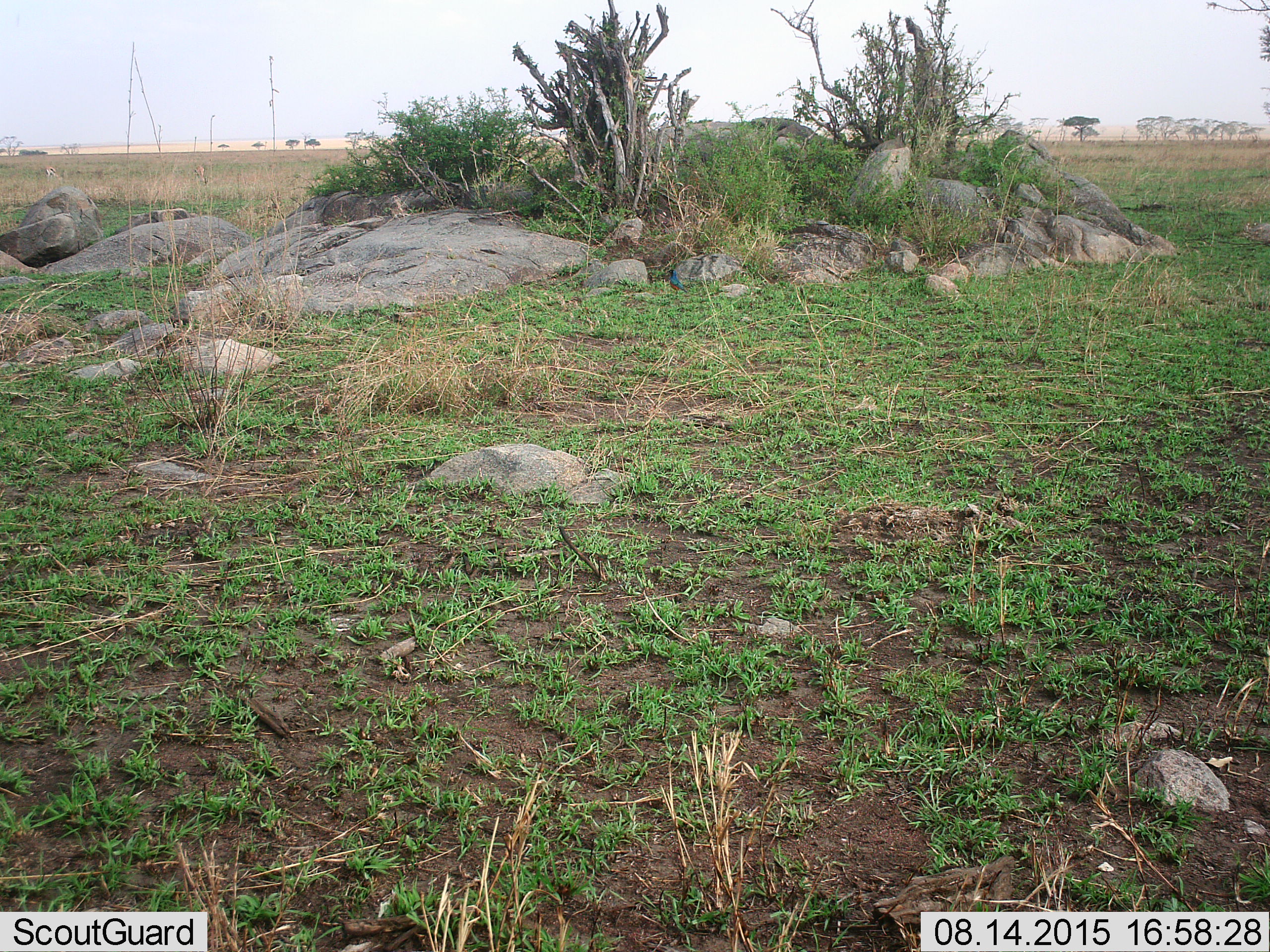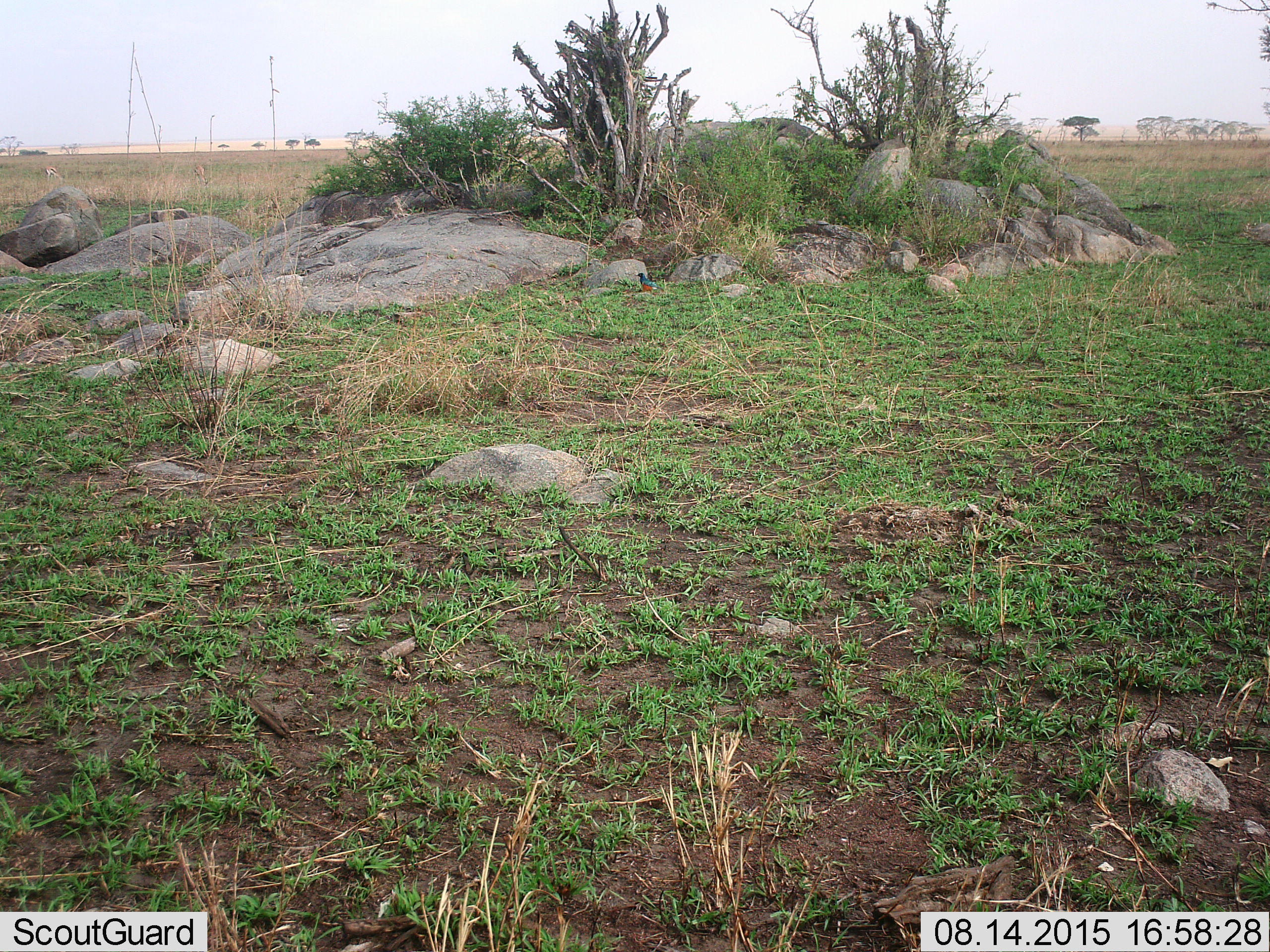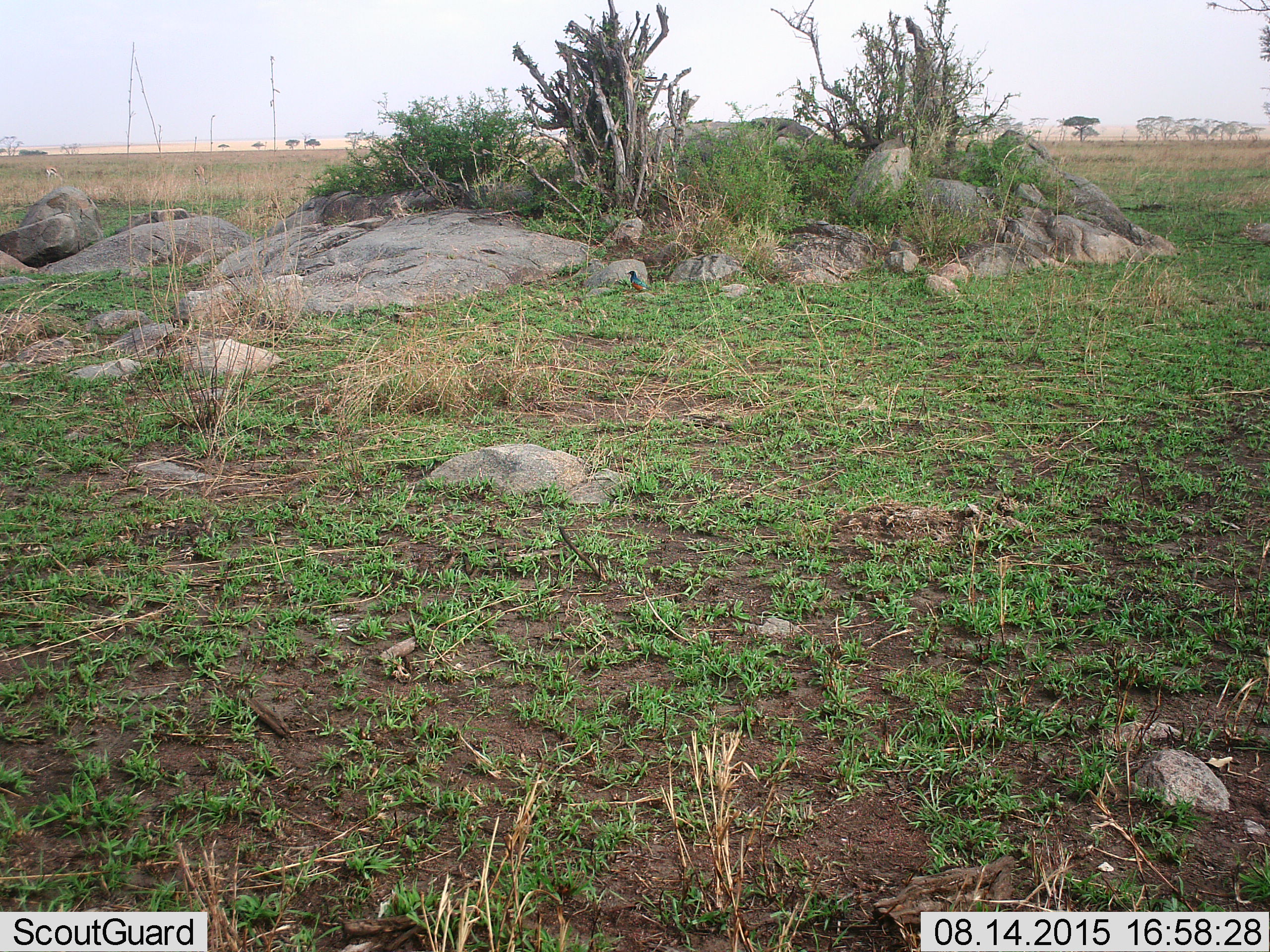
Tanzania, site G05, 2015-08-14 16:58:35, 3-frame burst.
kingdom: Animalia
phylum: Chordata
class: Aves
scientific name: Aves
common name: bird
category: otherbird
Otherbird (bird) (Aves), count 1. Behavior (volunteer vote fractions): standing 40%, resting 0%, moving 80%, interacting 0%. Young present (vote fraction): 0%. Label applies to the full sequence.